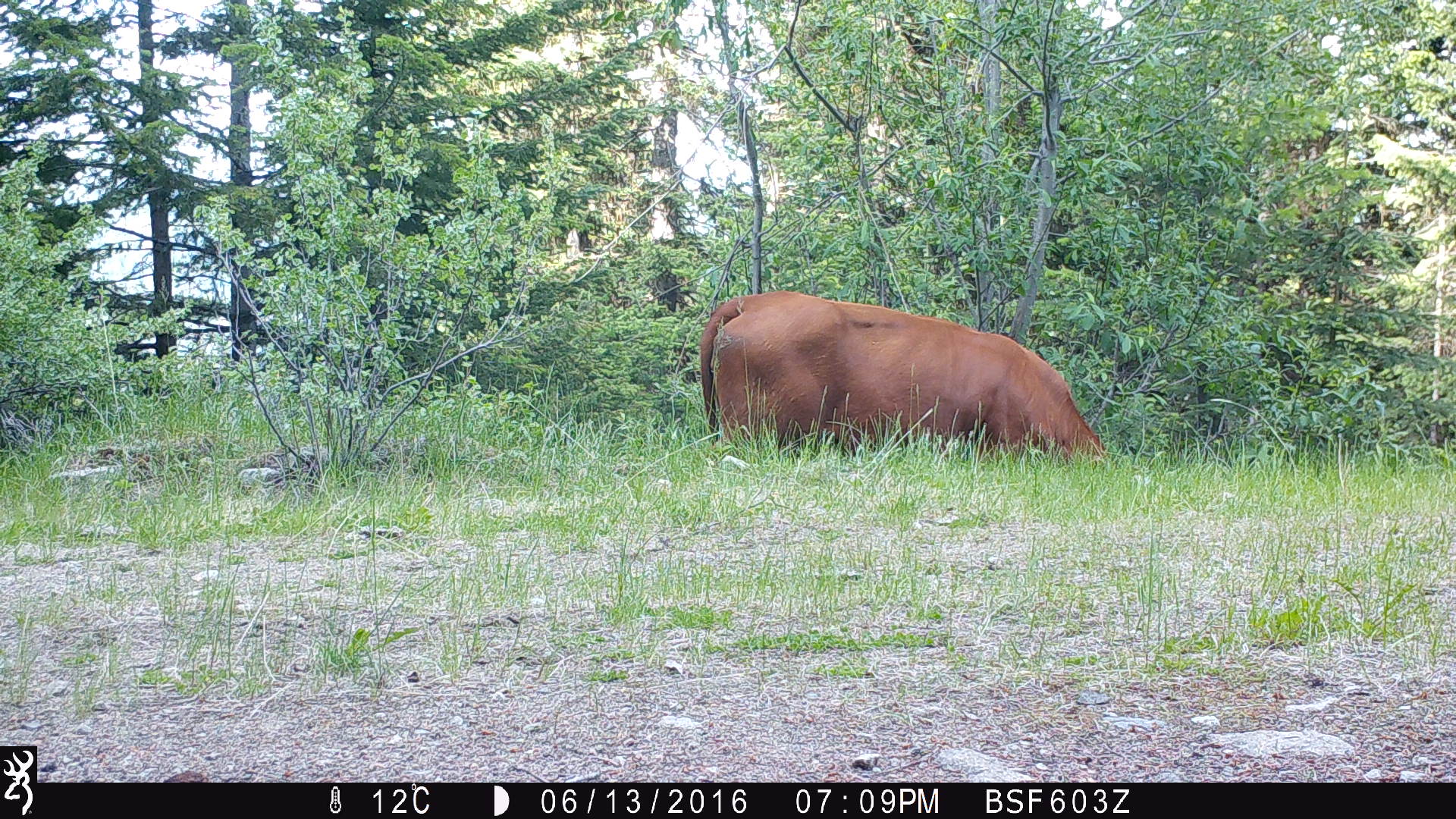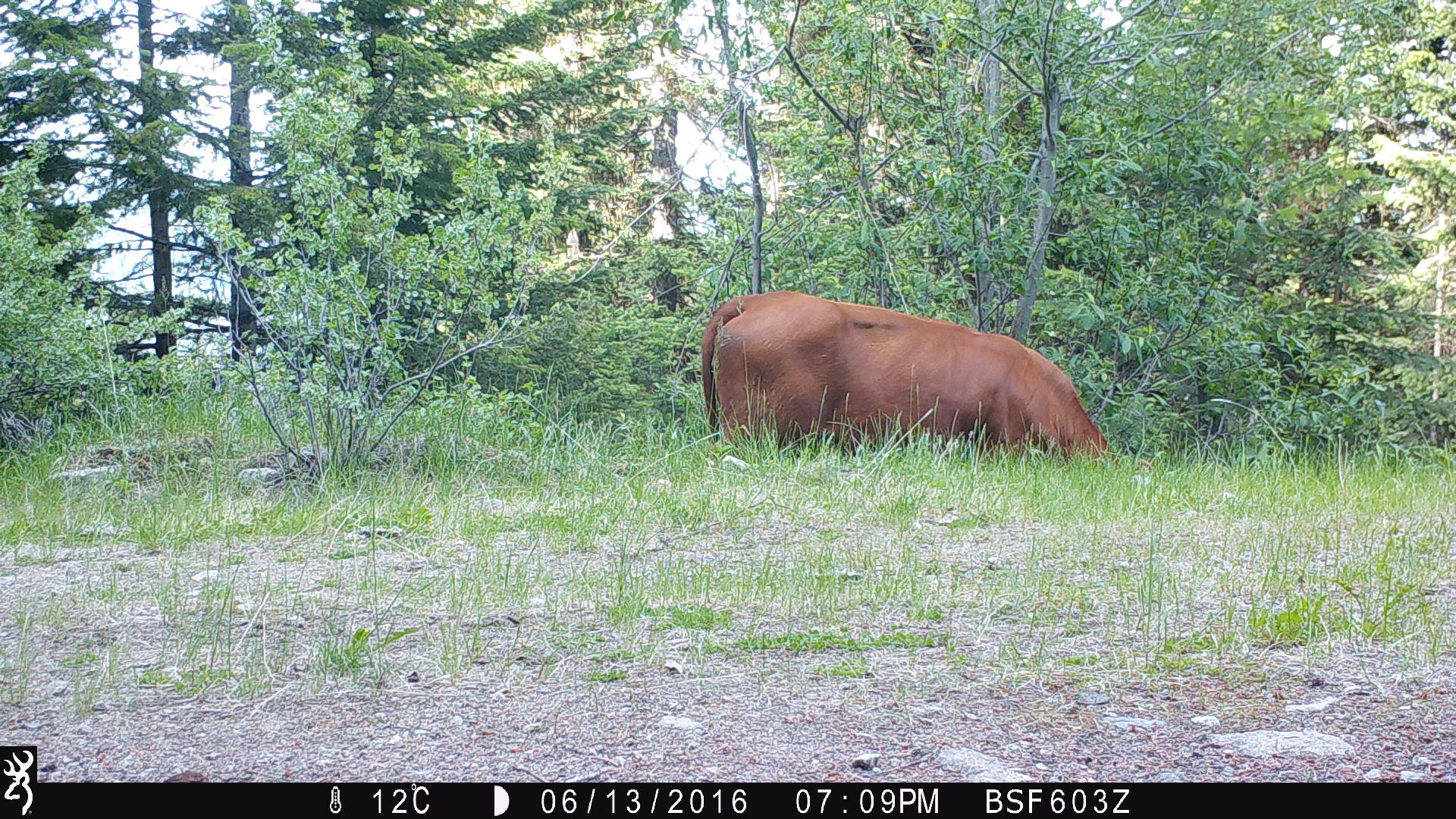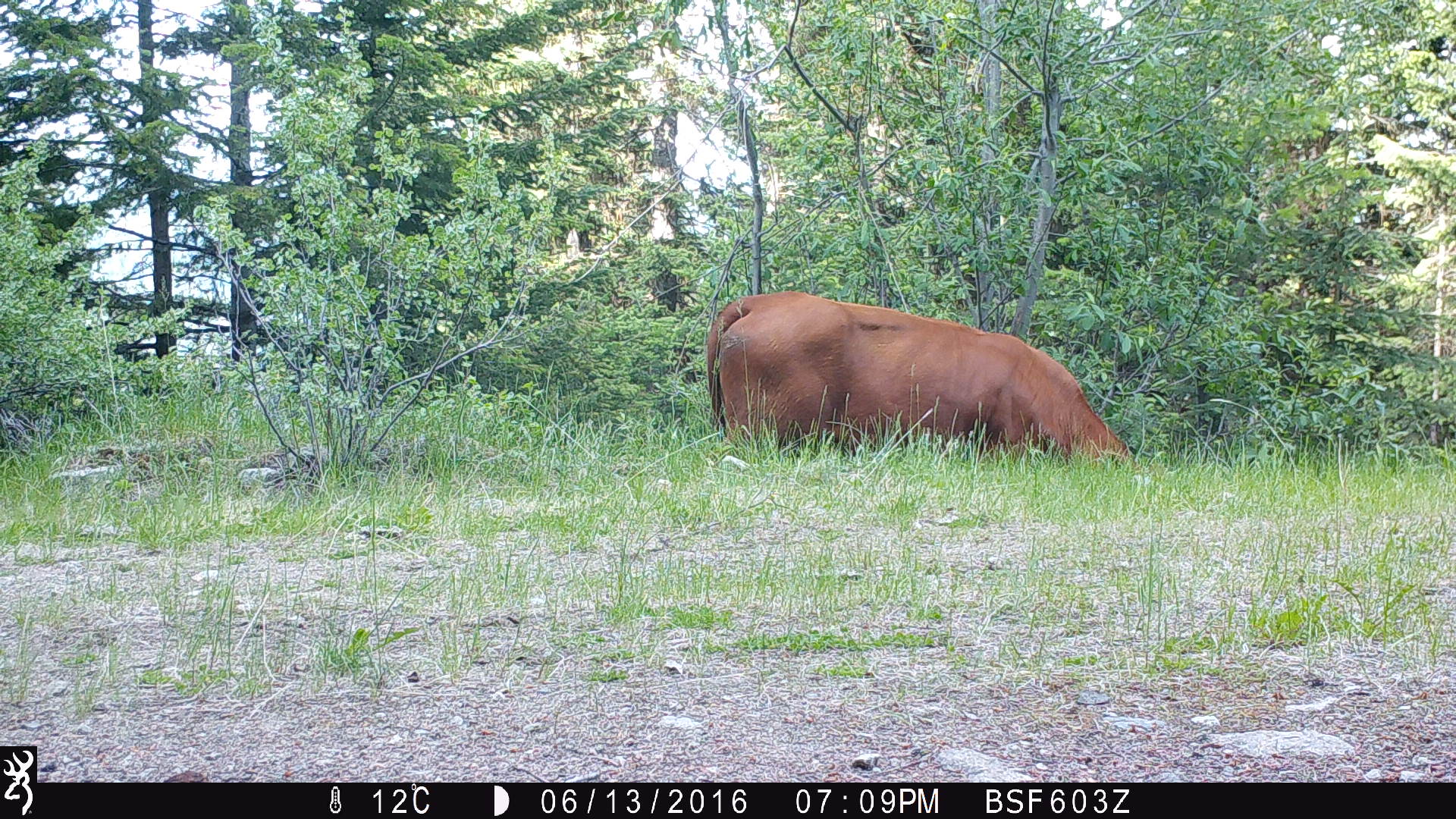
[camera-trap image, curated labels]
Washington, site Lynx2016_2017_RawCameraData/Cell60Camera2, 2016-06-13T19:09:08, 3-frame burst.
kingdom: Animalia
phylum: Chordata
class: Mammalia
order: Artiodactyla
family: Bovidae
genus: Bos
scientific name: Bos taurus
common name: domestic cattle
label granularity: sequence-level